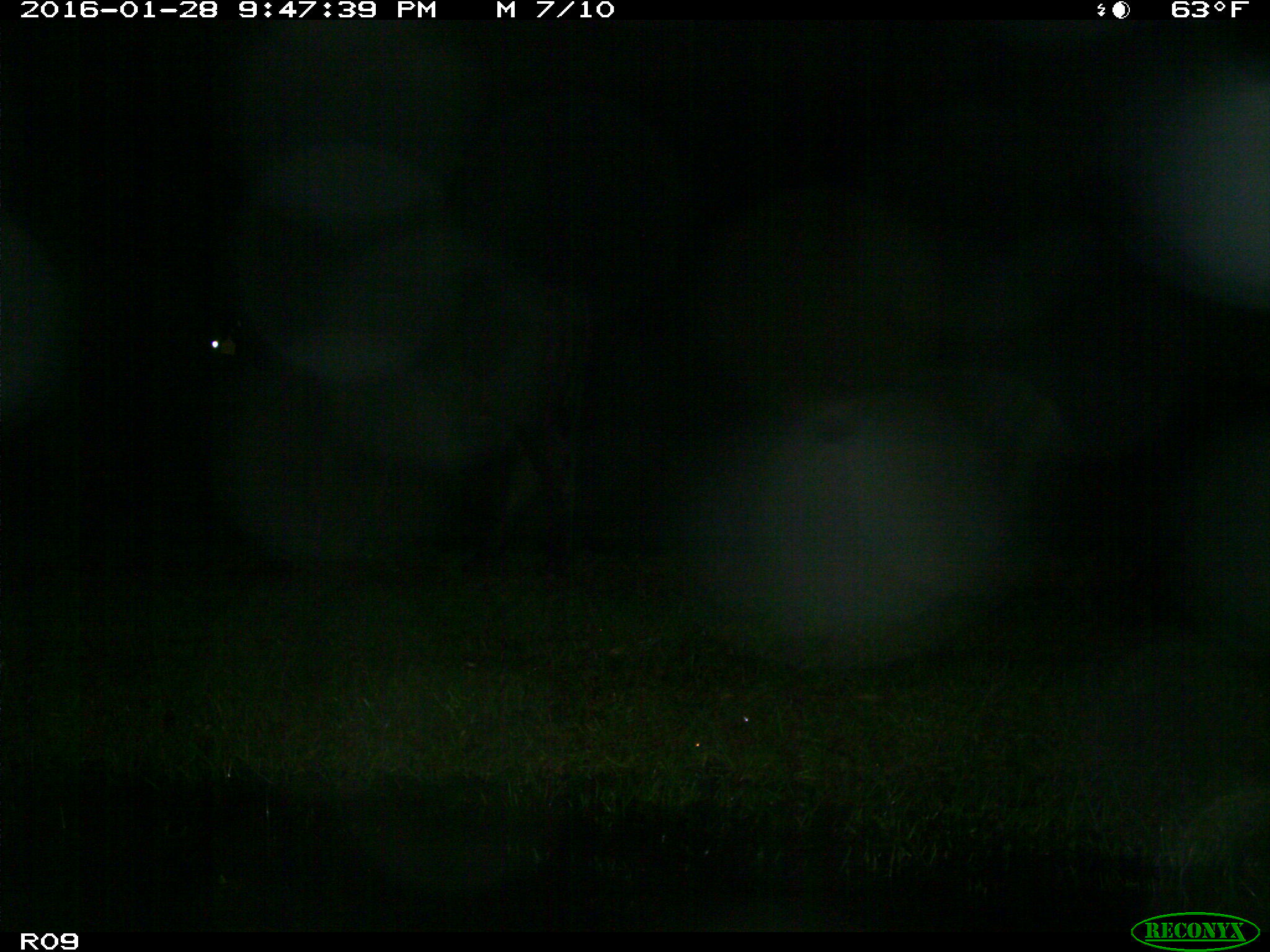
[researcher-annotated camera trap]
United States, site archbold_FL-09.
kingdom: Animalia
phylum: Chordata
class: Mammalia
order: Artiodactyla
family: Bovidae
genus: Bos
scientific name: Bos taurus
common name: domestic cow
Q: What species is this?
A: Bos taurus (domestic cow).